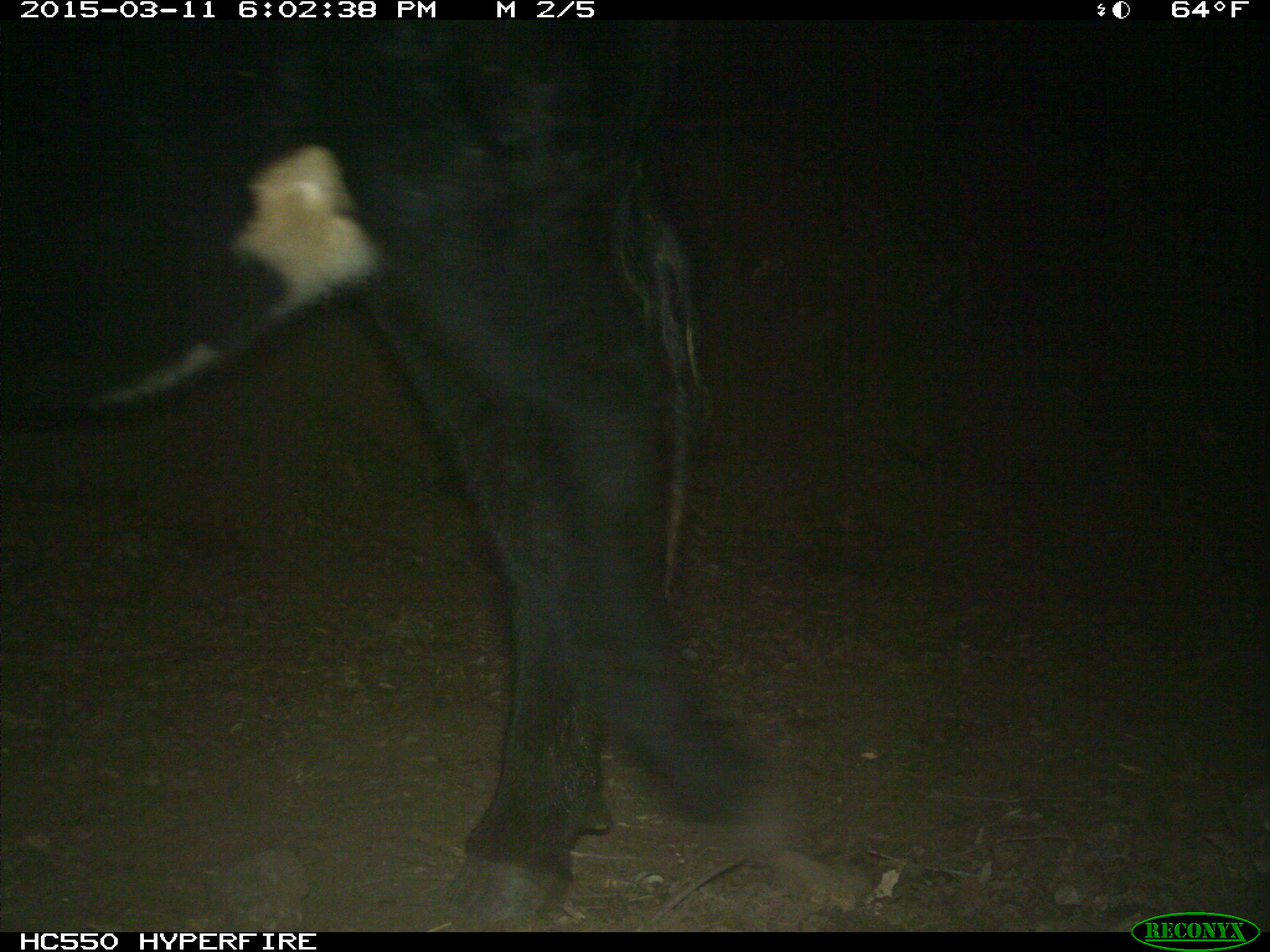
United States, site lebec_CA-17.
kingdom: Animalia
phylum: Chordata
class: Mammalia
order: Artiodactyla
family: Bovidae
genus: Bos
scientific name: Bos taurus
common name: domestic cow